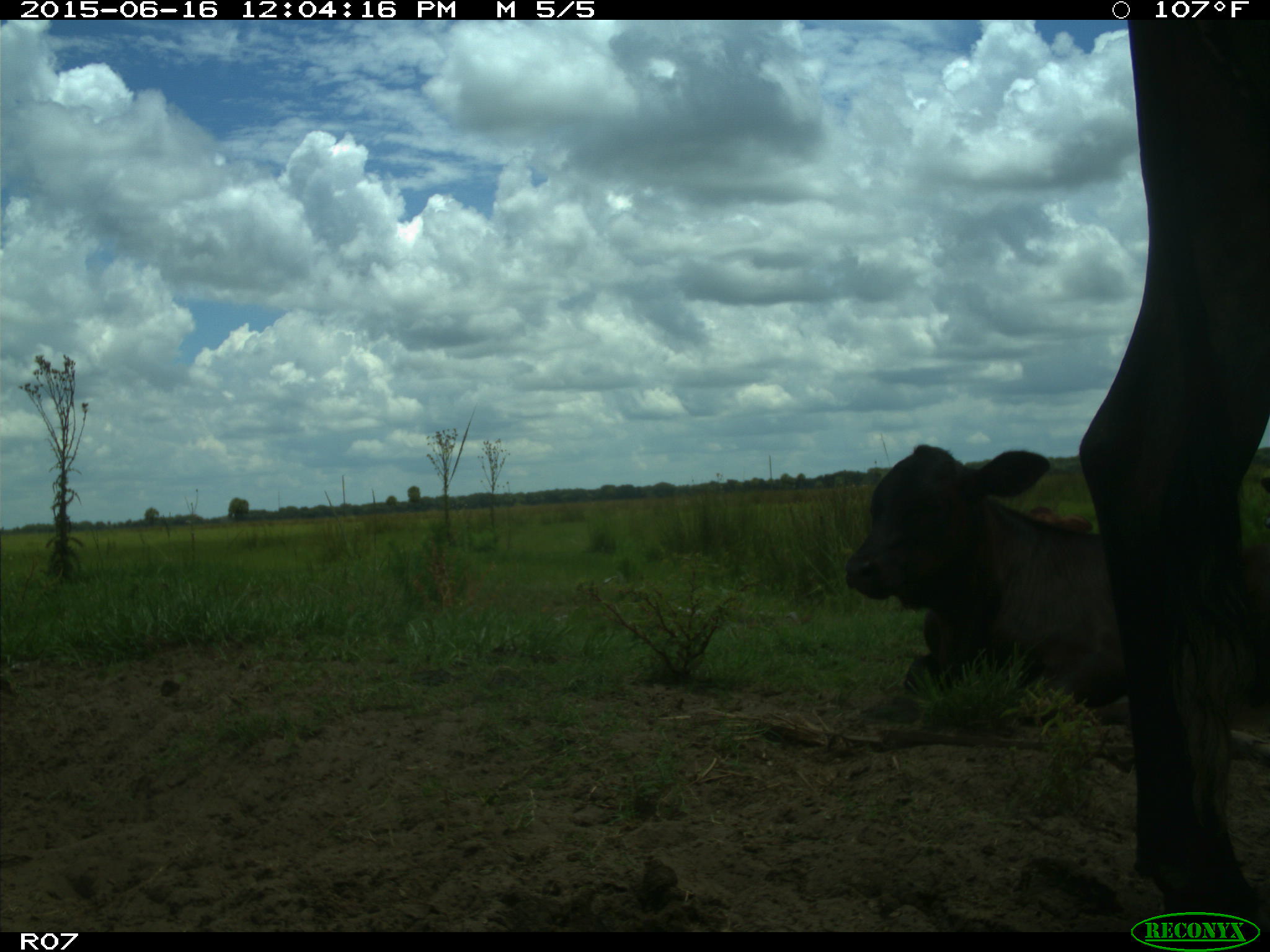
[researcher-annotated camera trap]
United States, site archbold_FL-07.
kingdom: Animalia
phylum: Chordata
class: Mammalia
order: Artiodactyla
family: Bovidae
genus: Bos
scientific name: Bos taurus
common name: domestic cow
Bos taurus (domestic cow).